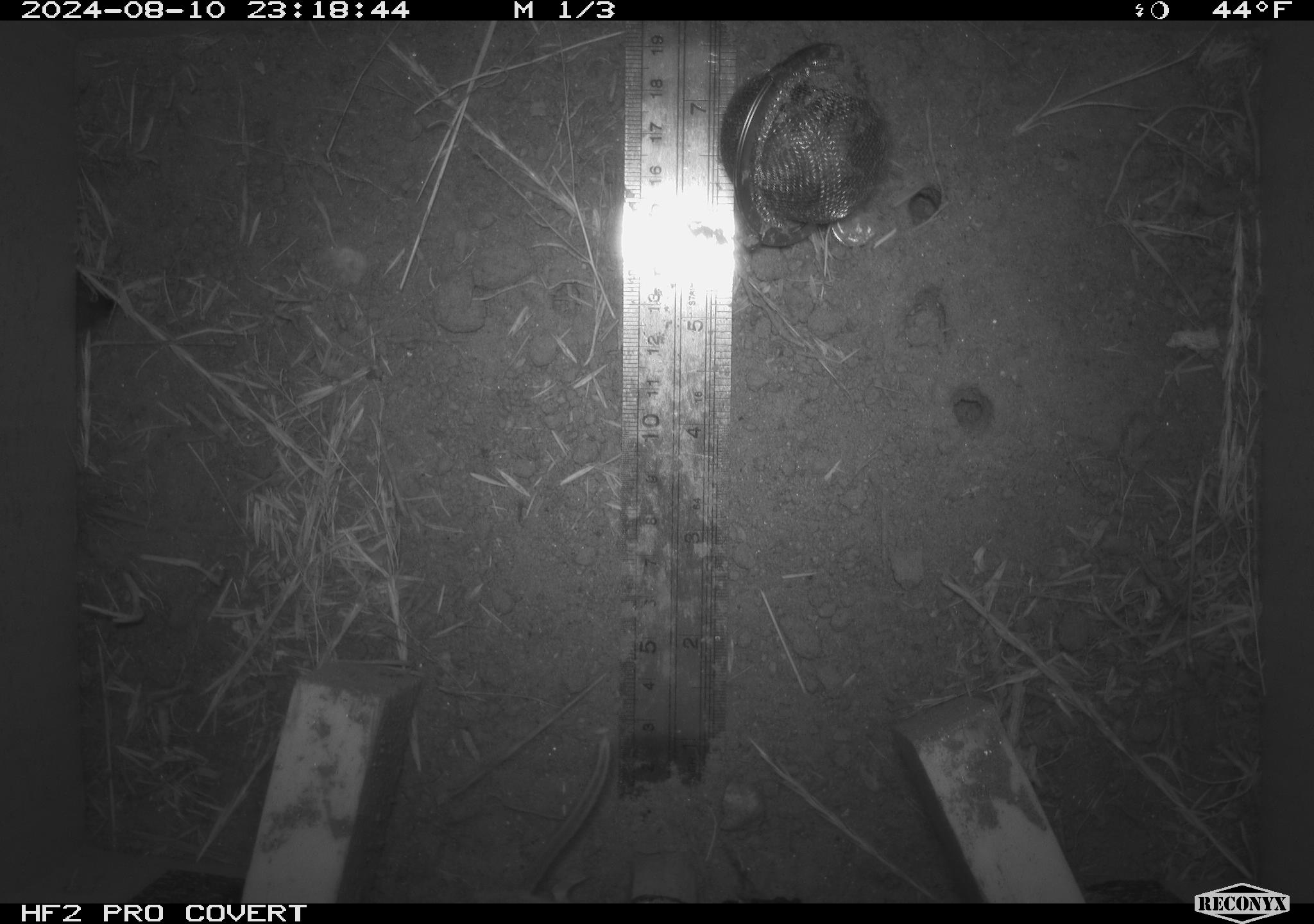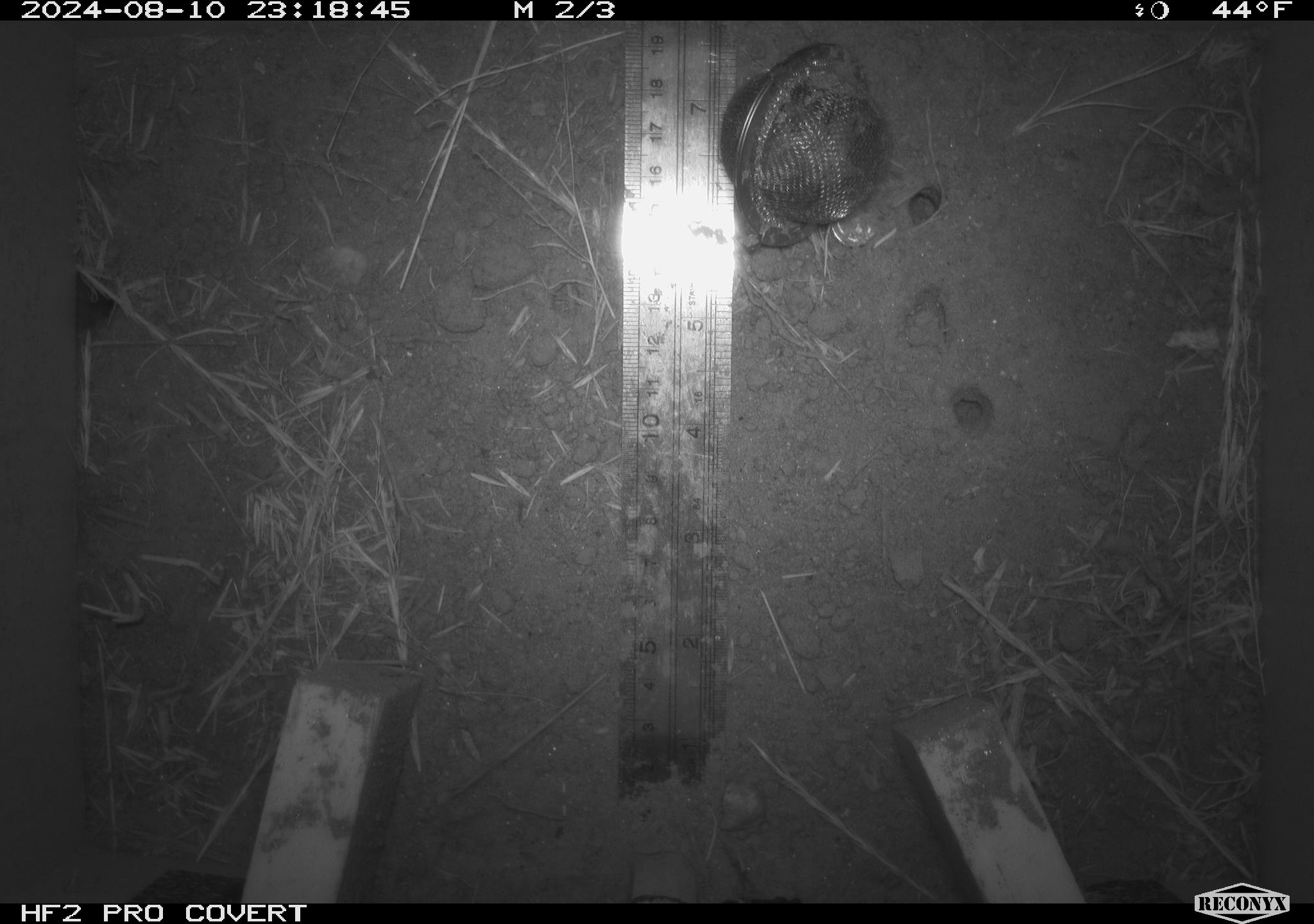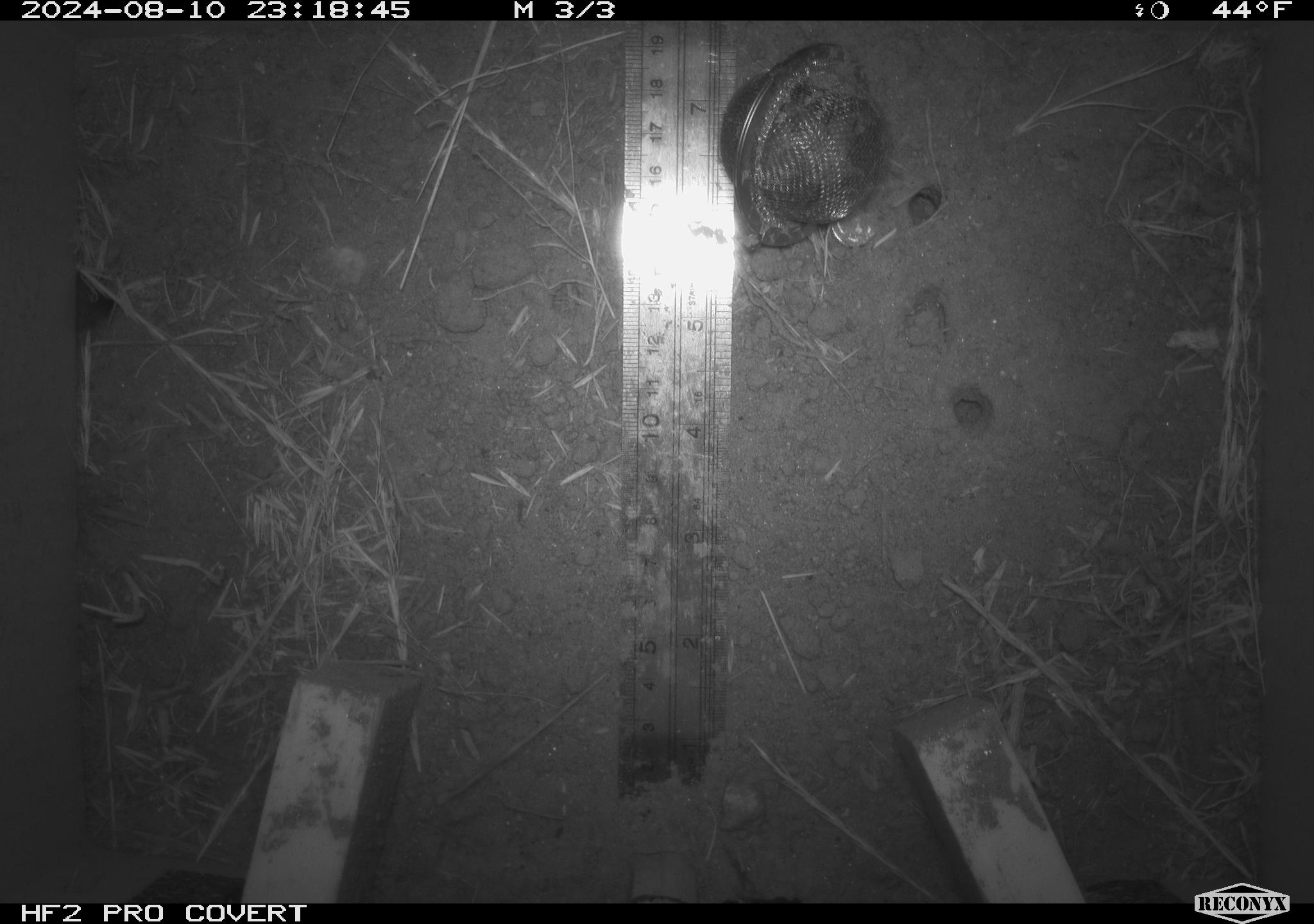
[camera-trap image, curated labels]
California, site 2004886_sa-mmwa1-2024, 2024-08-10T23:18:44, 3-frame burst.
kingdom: Animalia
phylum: Chordata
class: Mammalia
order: Rodentia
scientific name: Rodentia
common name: mouse species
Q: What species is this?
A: Mouse species (Rodentia).